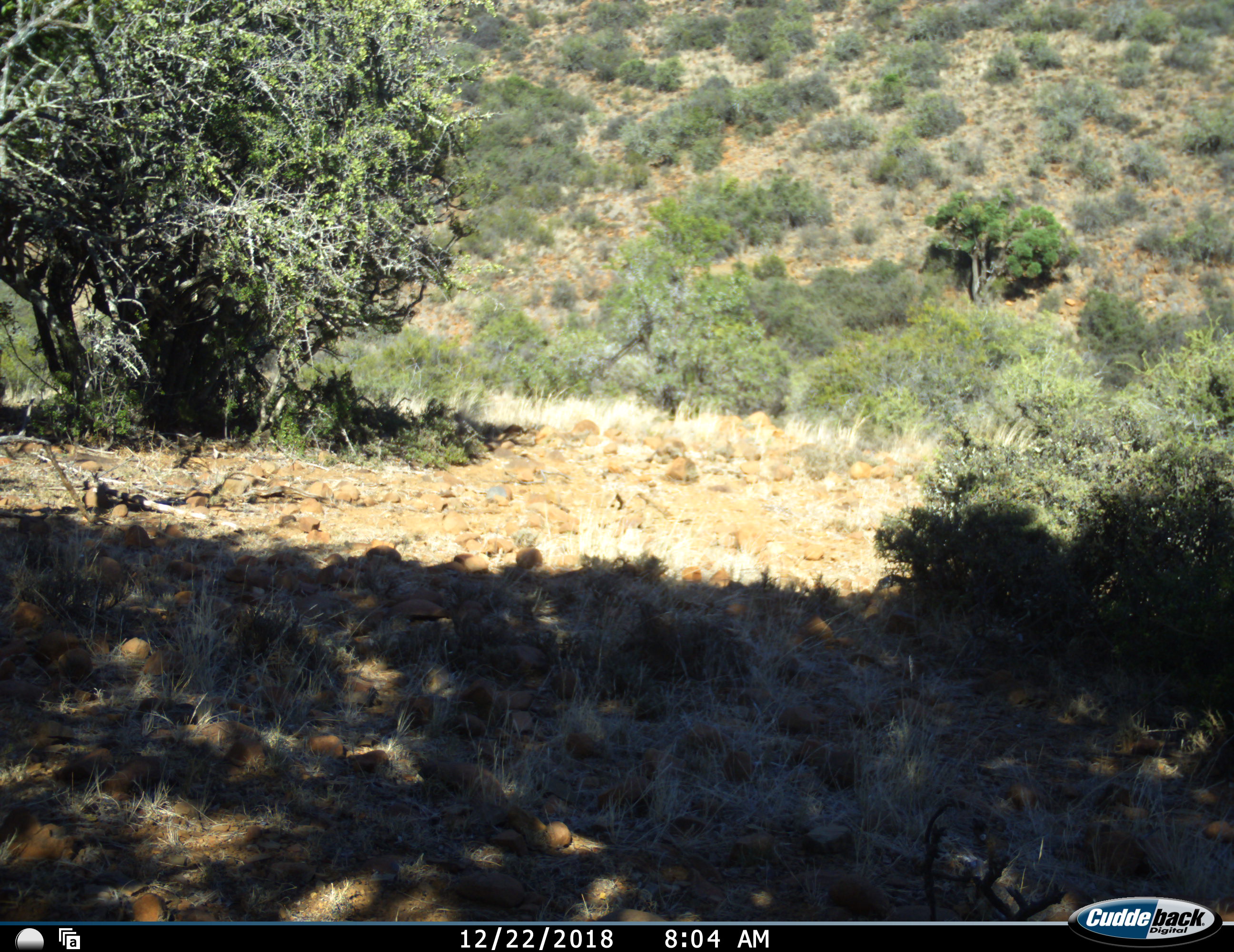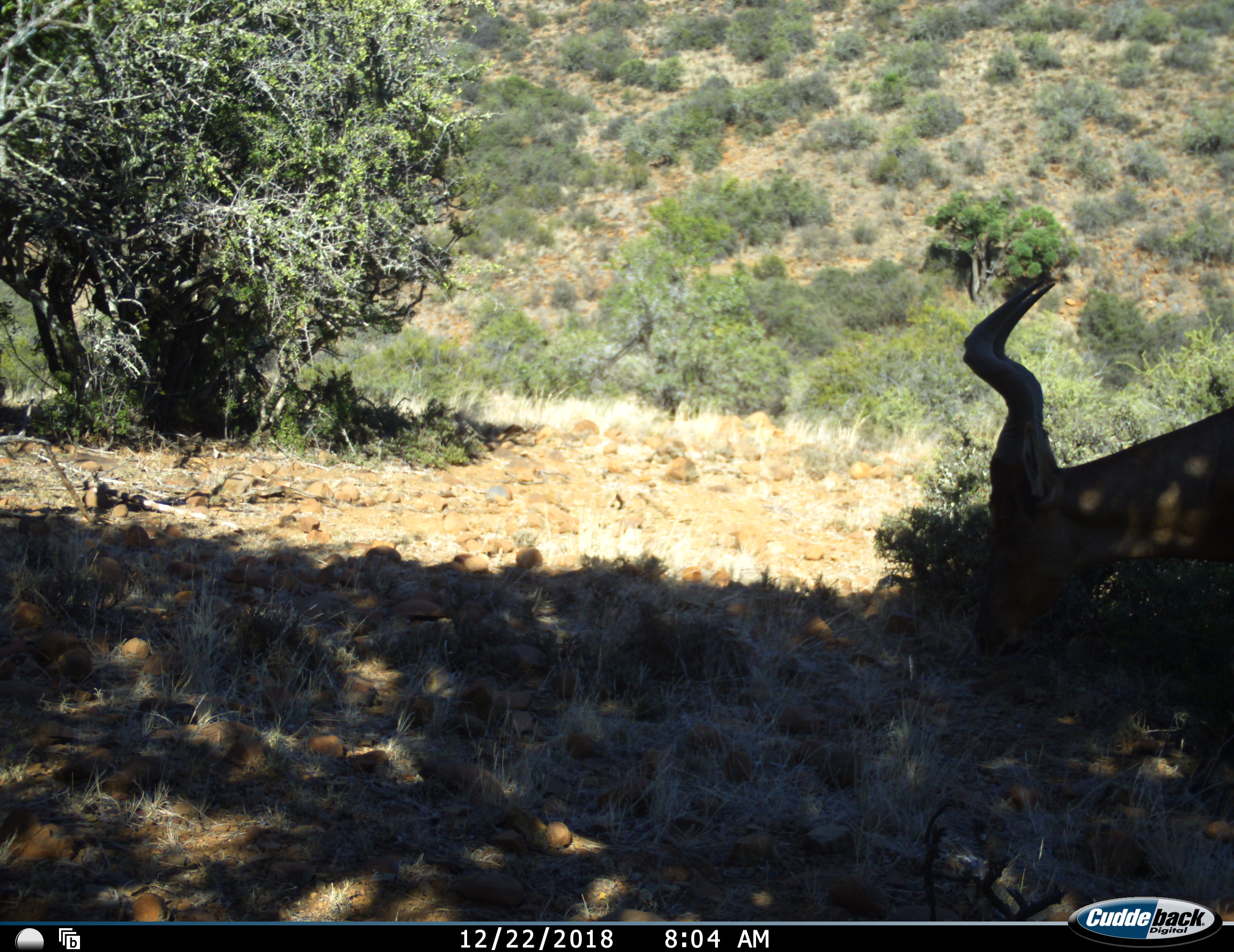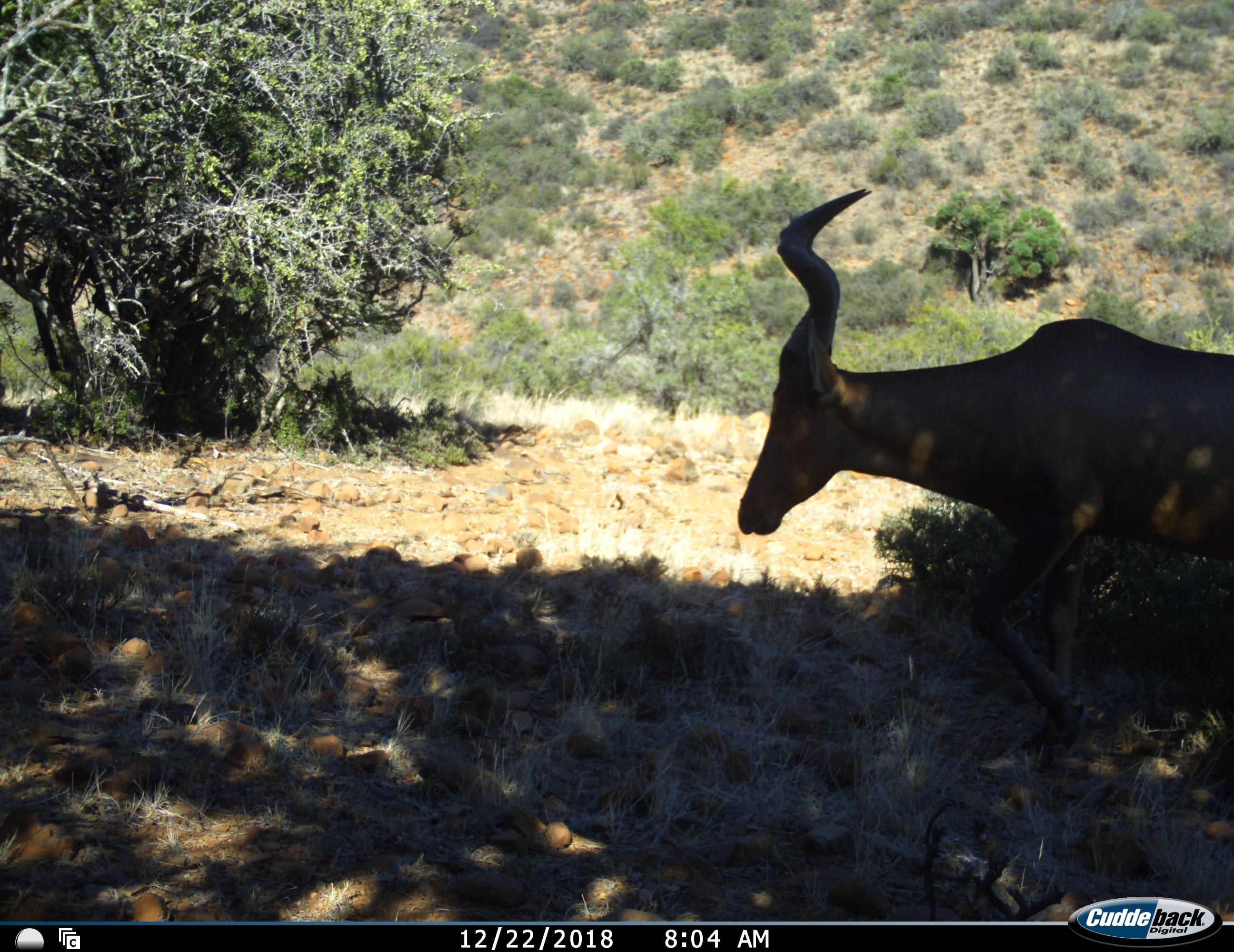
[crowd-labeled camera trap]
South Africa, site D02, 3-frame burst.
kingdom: Animalia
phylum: Chordata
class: Mammalia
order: Artiodactyla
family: Bovidae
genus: Alcelaphus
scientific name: Alcelaphus buselaphus caama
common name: red hartebeest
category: hartebeestred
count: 1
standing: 0%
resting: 0%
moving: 100%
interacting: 0%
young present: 0%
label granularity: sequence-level